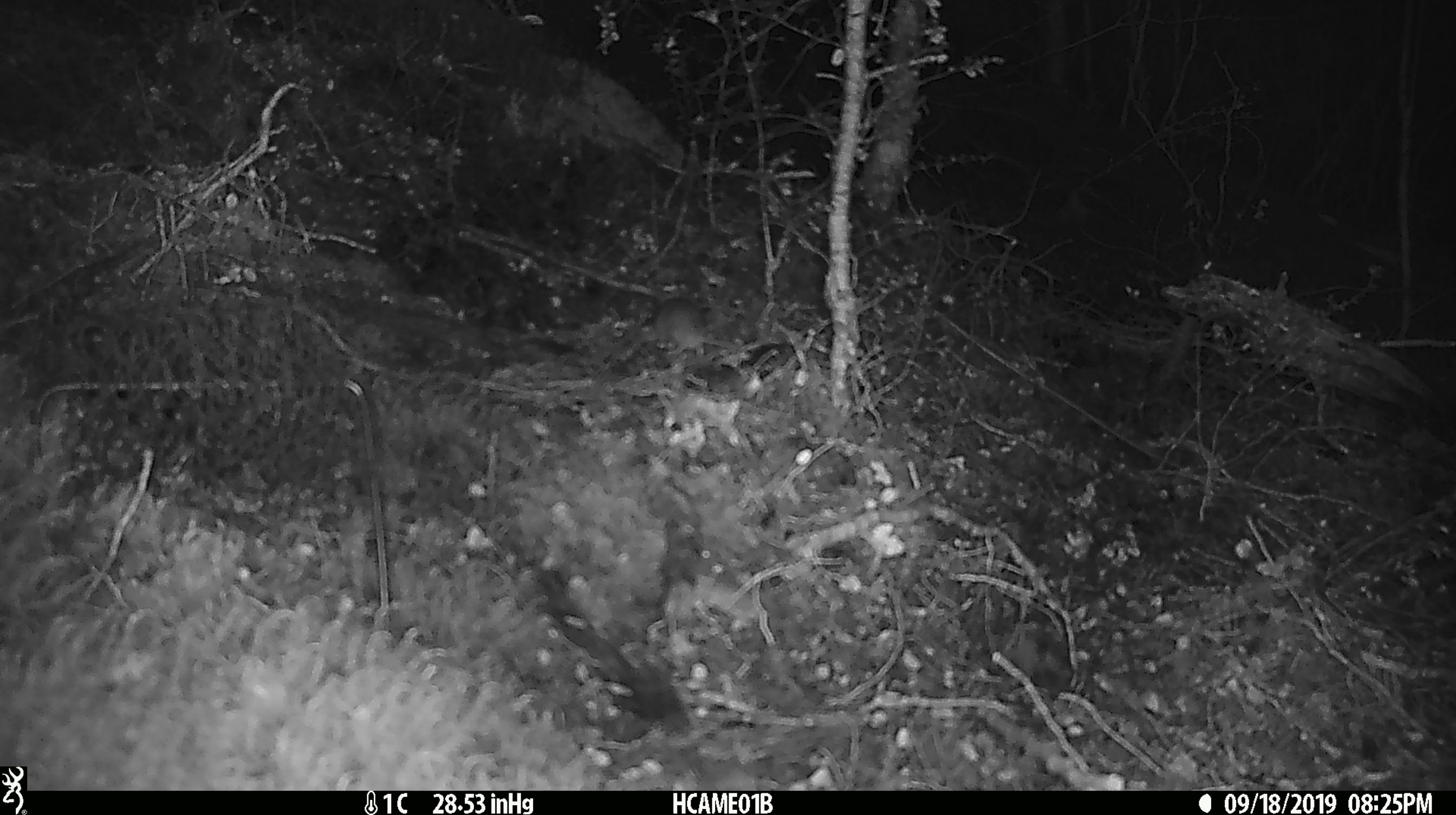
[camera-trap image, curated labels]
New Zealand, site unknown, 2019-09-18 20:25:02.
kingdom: Animalia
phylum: Chordata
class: Mammalia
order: Rodentia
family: Muridae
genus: Mus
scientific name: Mus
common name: mouse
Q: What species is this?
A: Mouse (Mus).